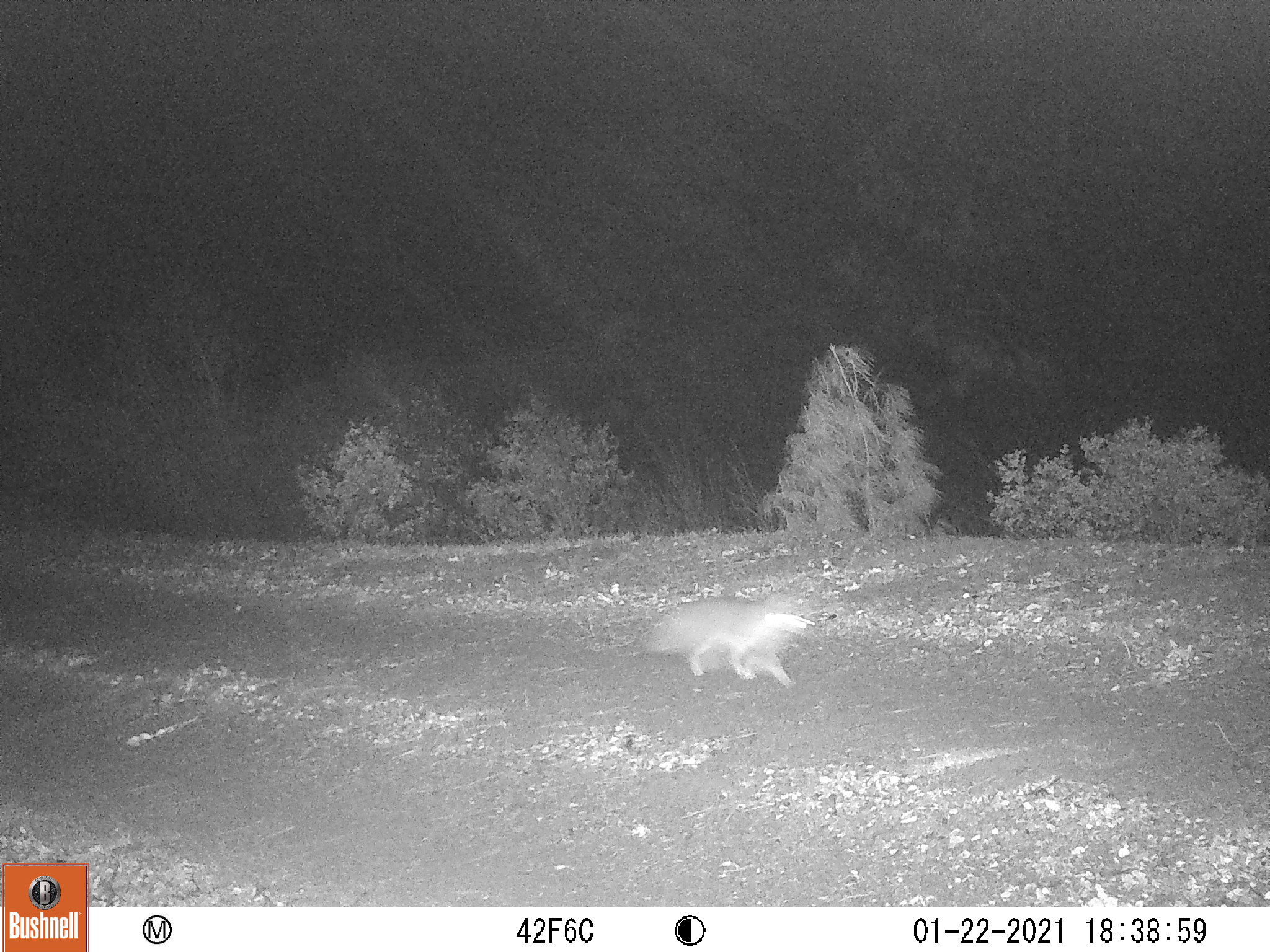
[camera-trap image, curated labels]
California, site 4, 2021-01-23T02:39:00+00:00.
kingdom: Animalia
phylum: Chordata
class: Mammalia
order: Carnivora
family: Canidae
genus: Urocyon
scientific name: Urocyon cinereoargenteus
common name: gray fox